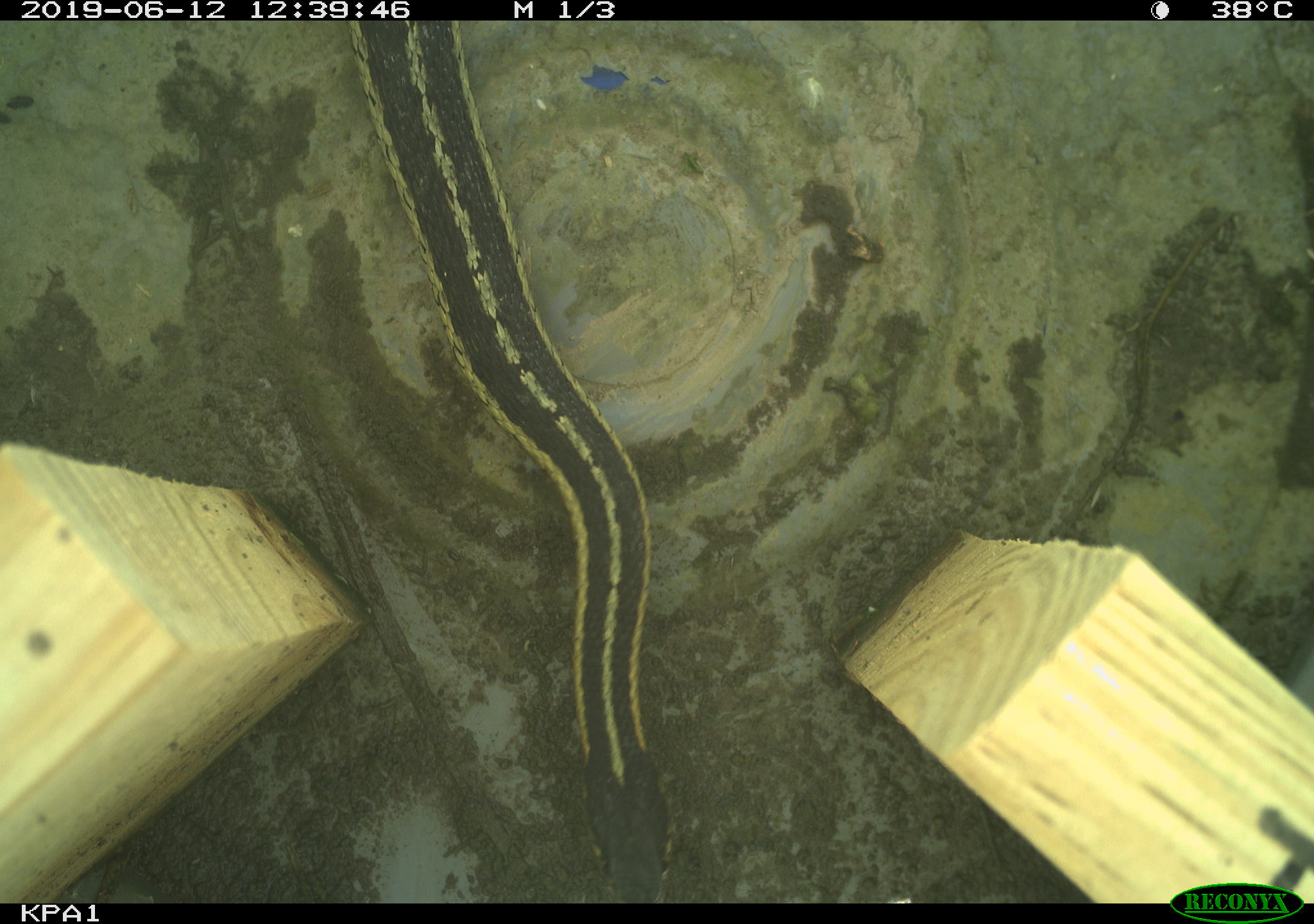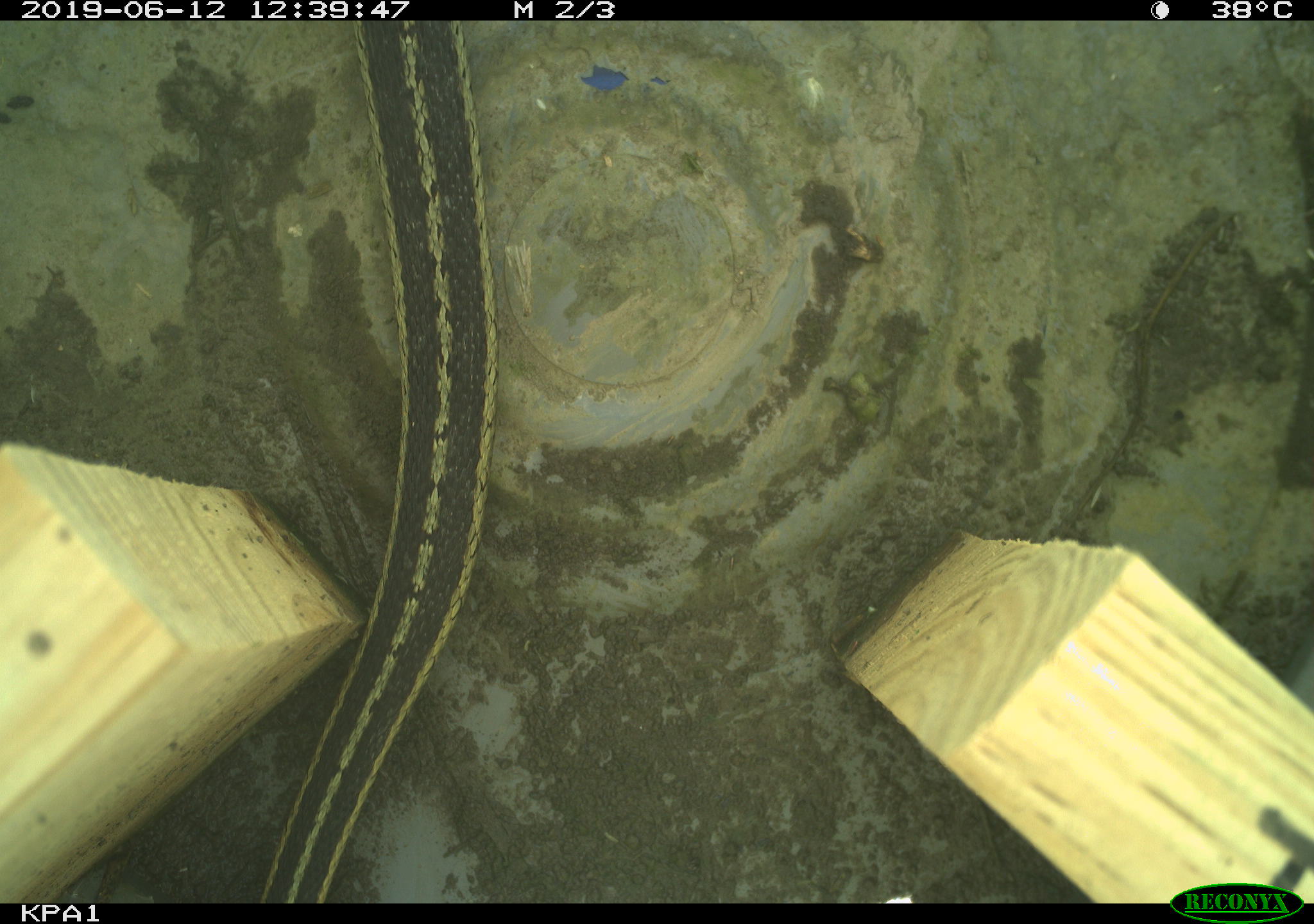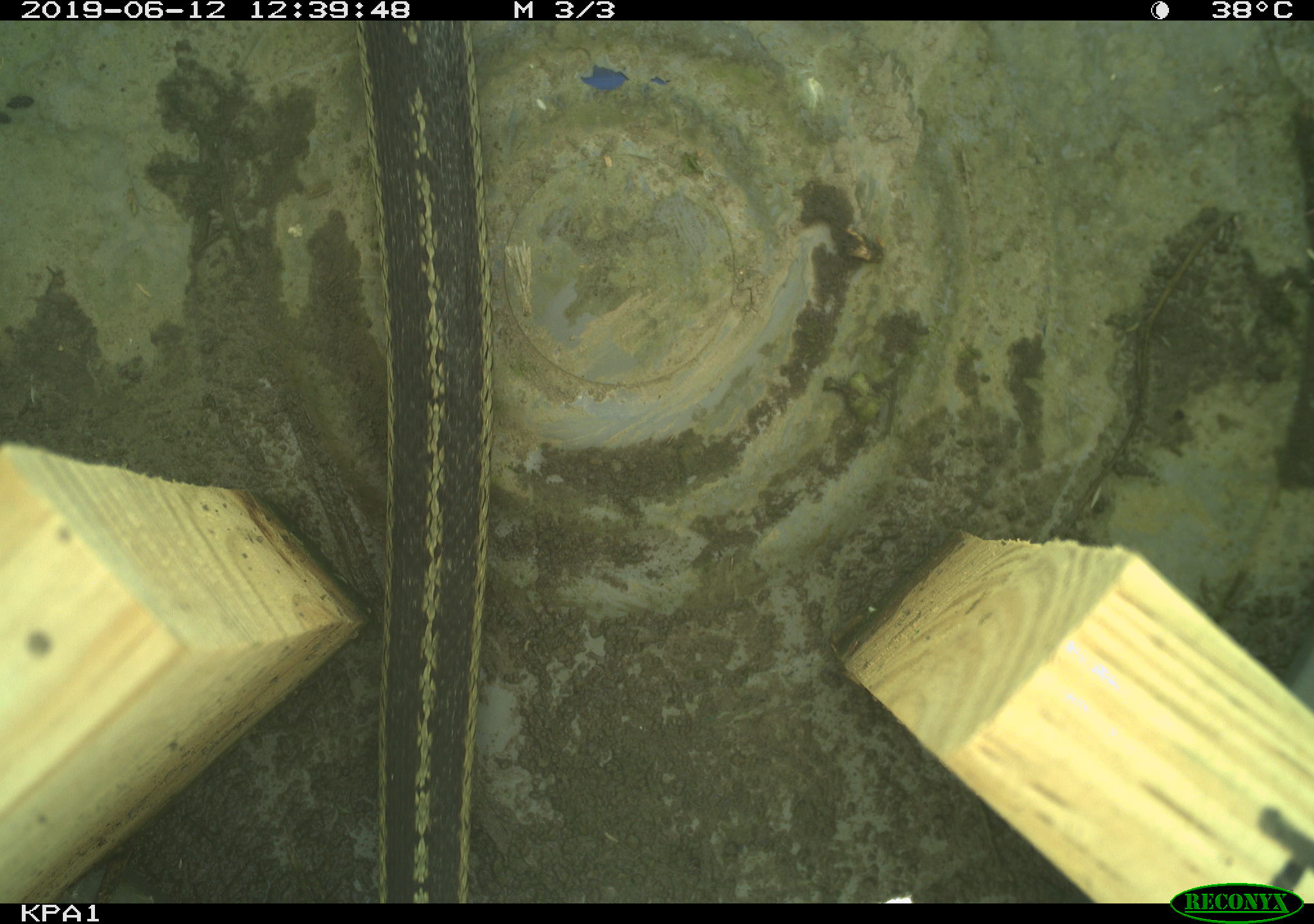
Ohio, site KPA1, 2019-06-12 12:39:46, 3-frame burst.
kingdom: Animalia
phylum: Chordata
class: Reptilia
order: Squamata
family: Colubridae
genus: Thamnophis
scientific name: Thamnophis sirtalis sirtalis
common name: eastern gartersnake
Eastern gartersnake (Thamnophis sirtalis sirtalis).